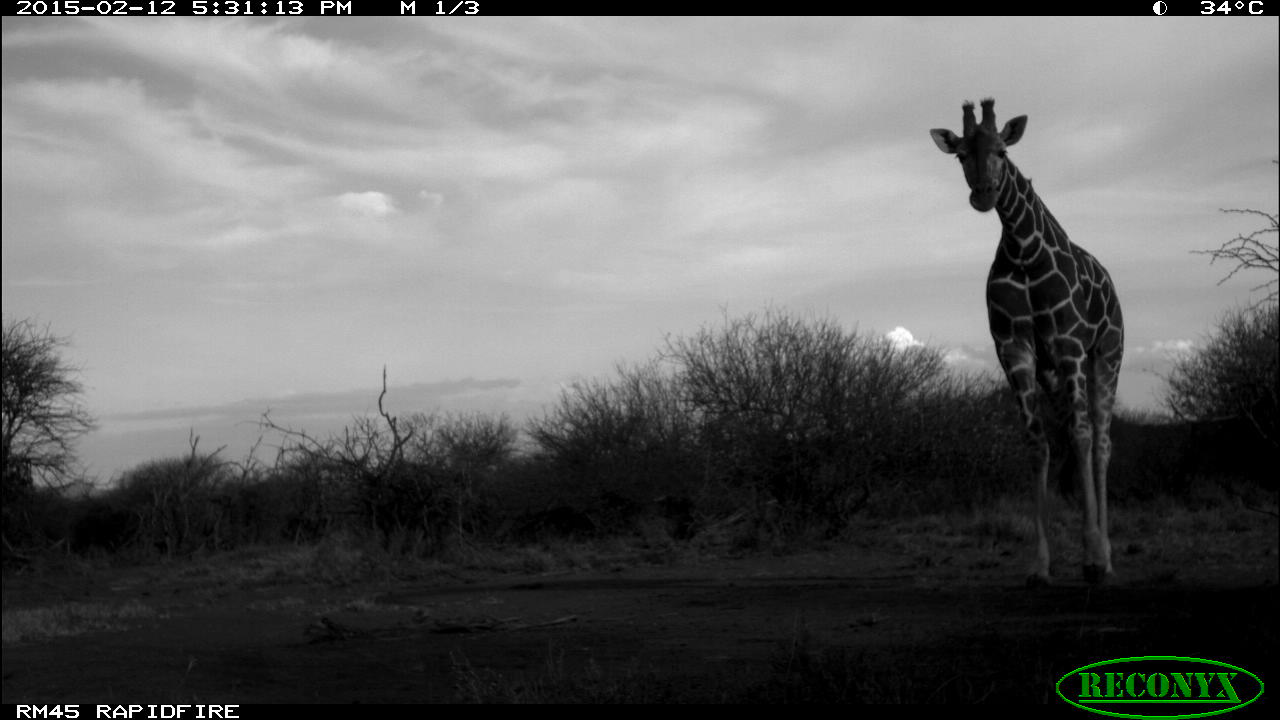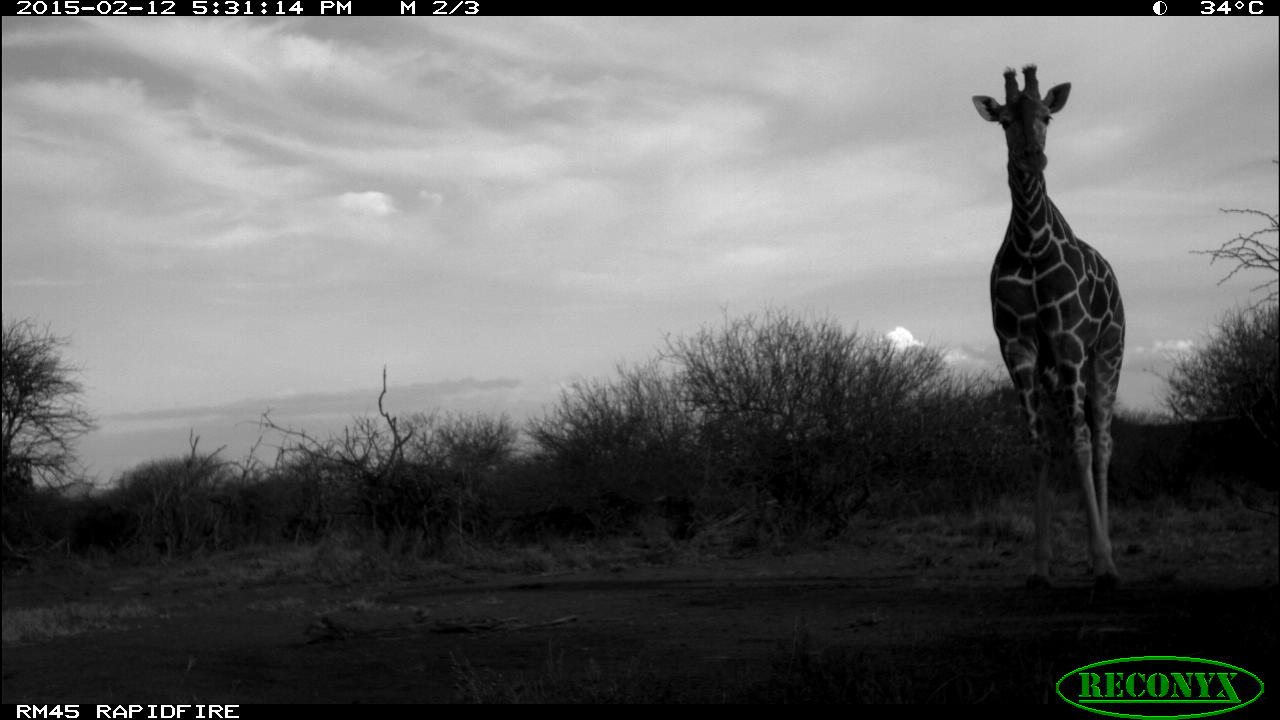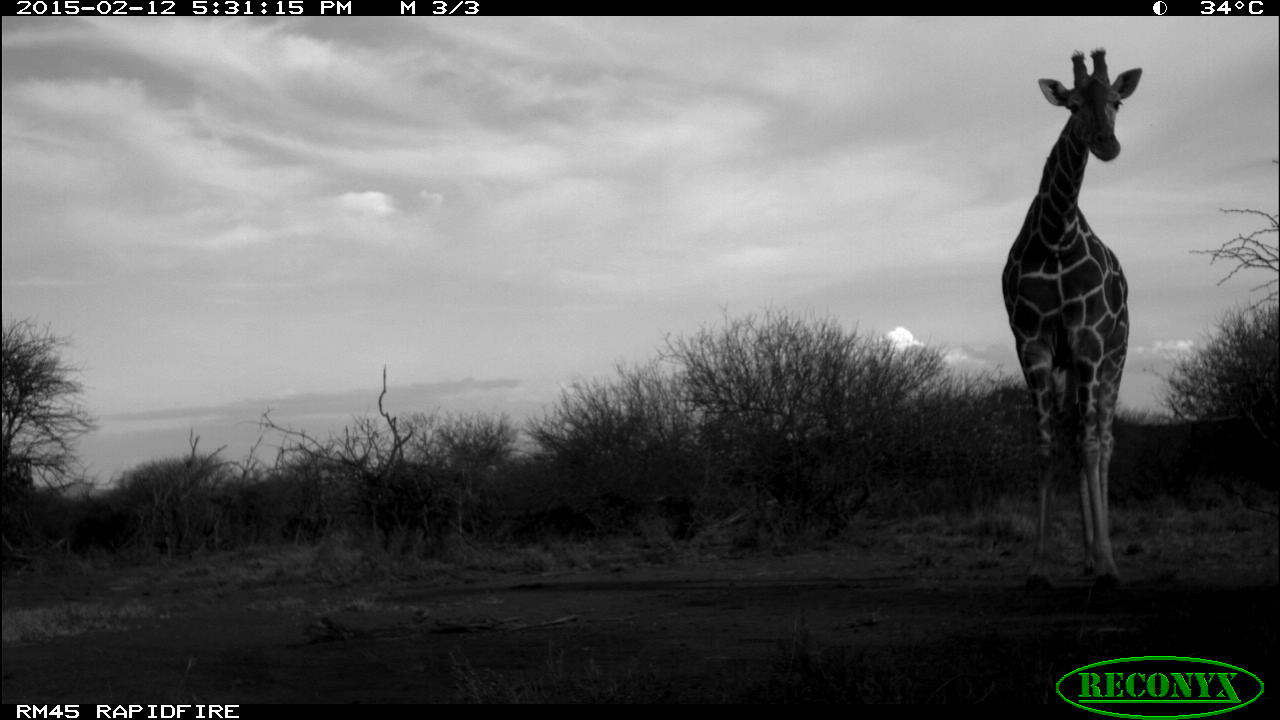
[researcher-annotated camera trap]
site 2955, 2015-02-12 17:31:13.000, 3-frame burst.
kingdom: Animalia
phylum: Chordata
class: Mammalia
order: Artiodactyla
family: Giraffidae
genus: Giraffa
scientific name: Giraffa camelopardalis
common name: giraffe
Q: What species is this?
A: Giraffa camelopardalis (giraffe).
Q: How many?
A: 1.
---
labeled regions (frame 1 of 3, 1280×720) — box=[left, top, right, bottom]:
giraffa camelopardalis: box=[929, 97, 1125, 594]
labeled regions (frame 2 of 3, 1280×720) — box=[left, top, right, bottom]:
giraffa camelopardalis: box=[973, 61, 1127, 610]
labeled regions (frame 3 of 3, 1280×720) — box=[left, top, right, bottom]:
giraffa camelopardalis: box=[1001, 45, 1143, 607]